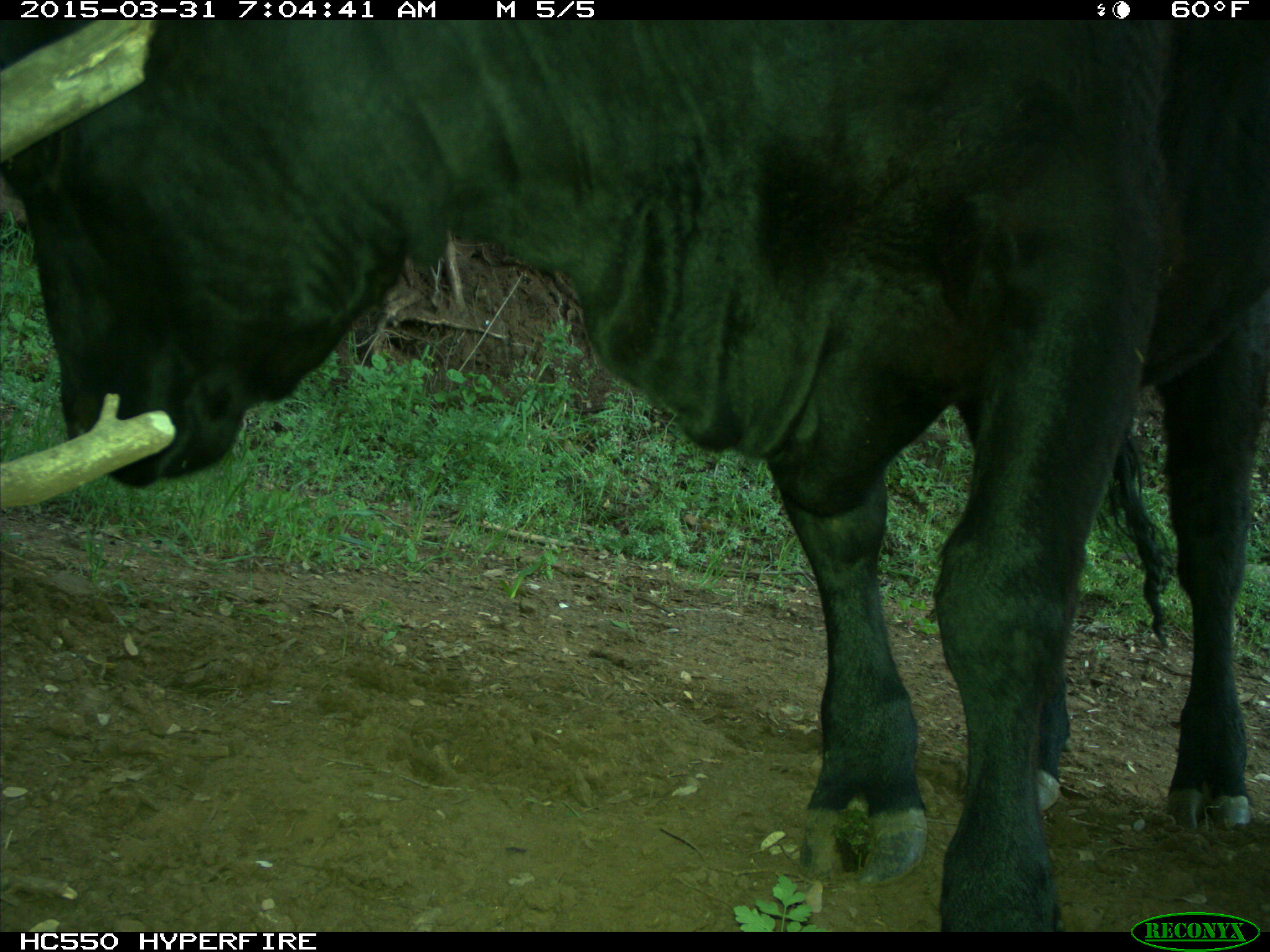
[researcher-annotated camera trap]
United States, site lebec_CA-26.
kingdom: Animalia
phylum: Chordata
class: Mammalia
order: Artiodactyla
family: Bovidae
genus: Bos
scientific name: Bos taurus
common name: domestic cow